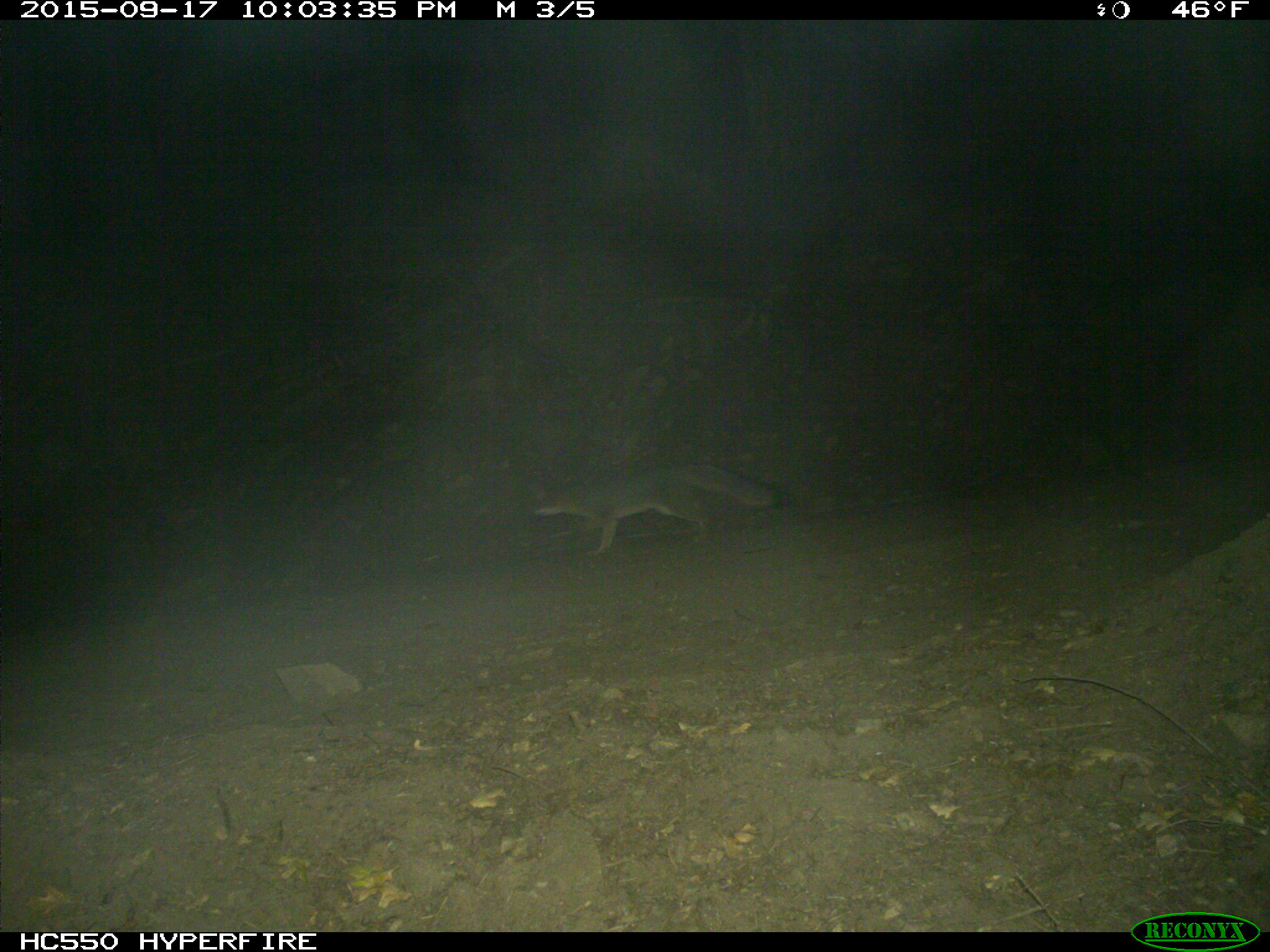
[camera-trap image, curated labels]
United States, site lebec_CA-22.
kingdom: Animalia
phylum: Chordata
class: Mammalia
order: Carnivora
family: Canidae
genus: Urocyon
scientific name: Urocyon cinereoargenteus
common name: gray fox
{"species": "Urocyon cinereoargenteus (gray fox)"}